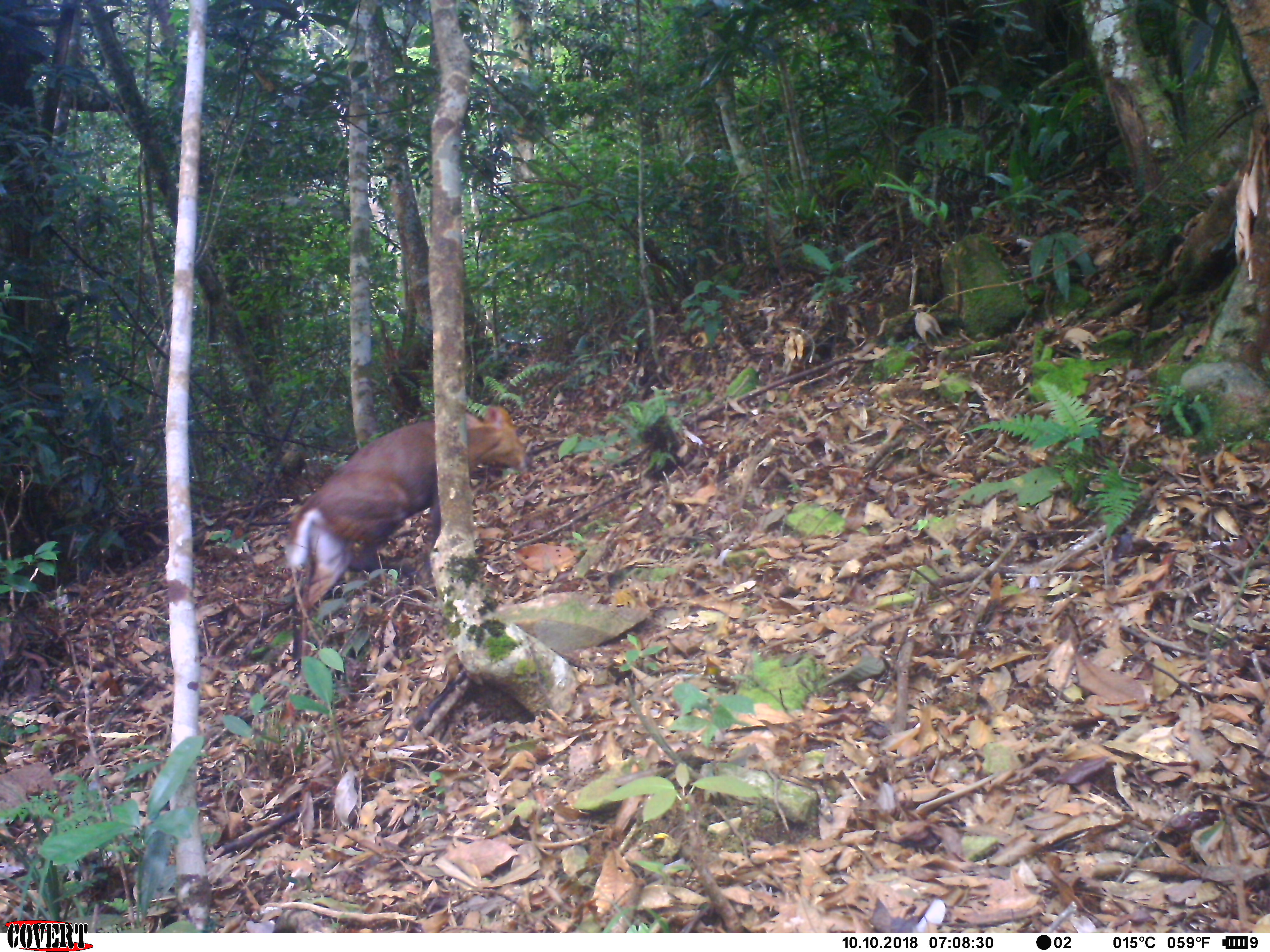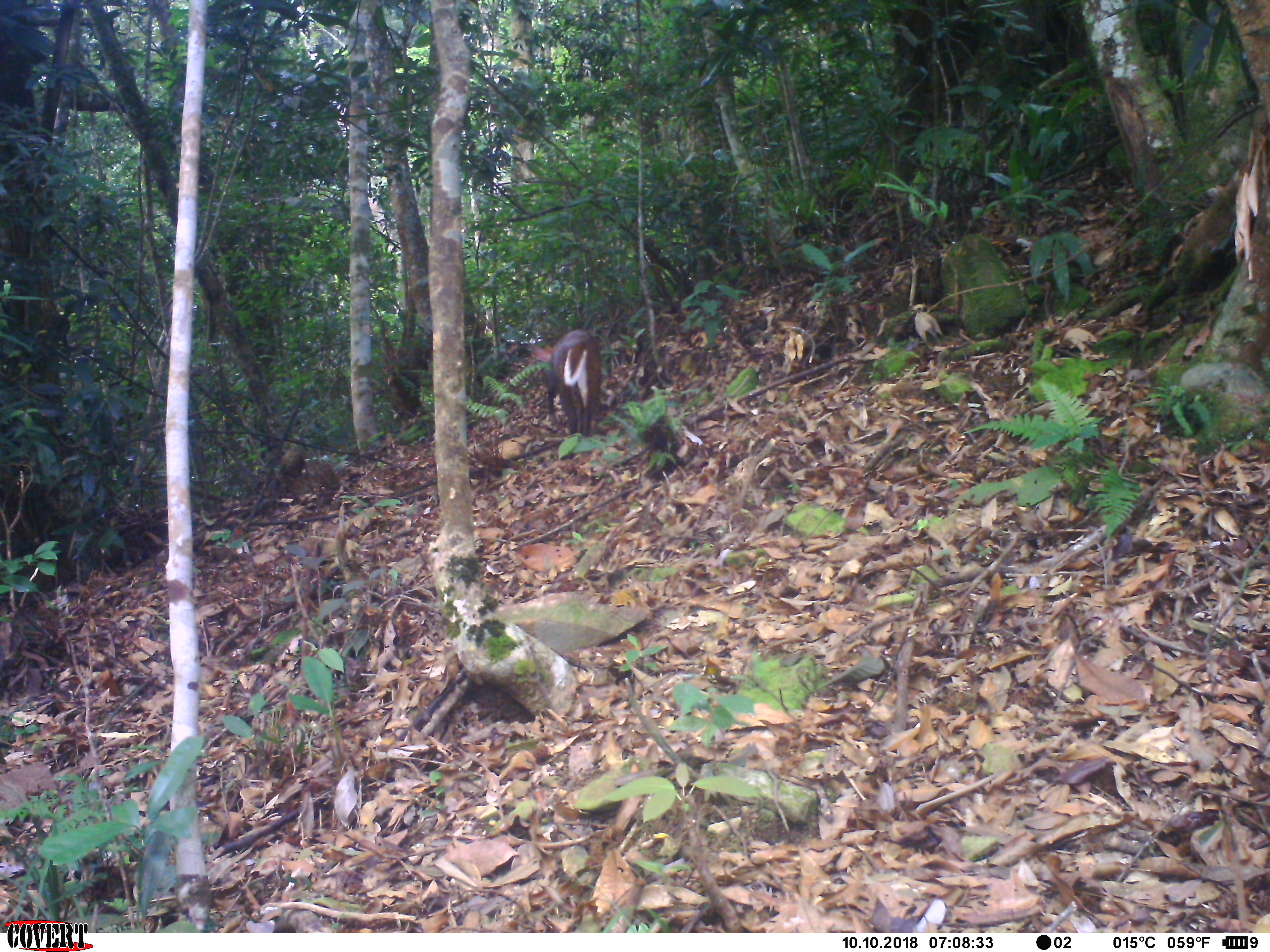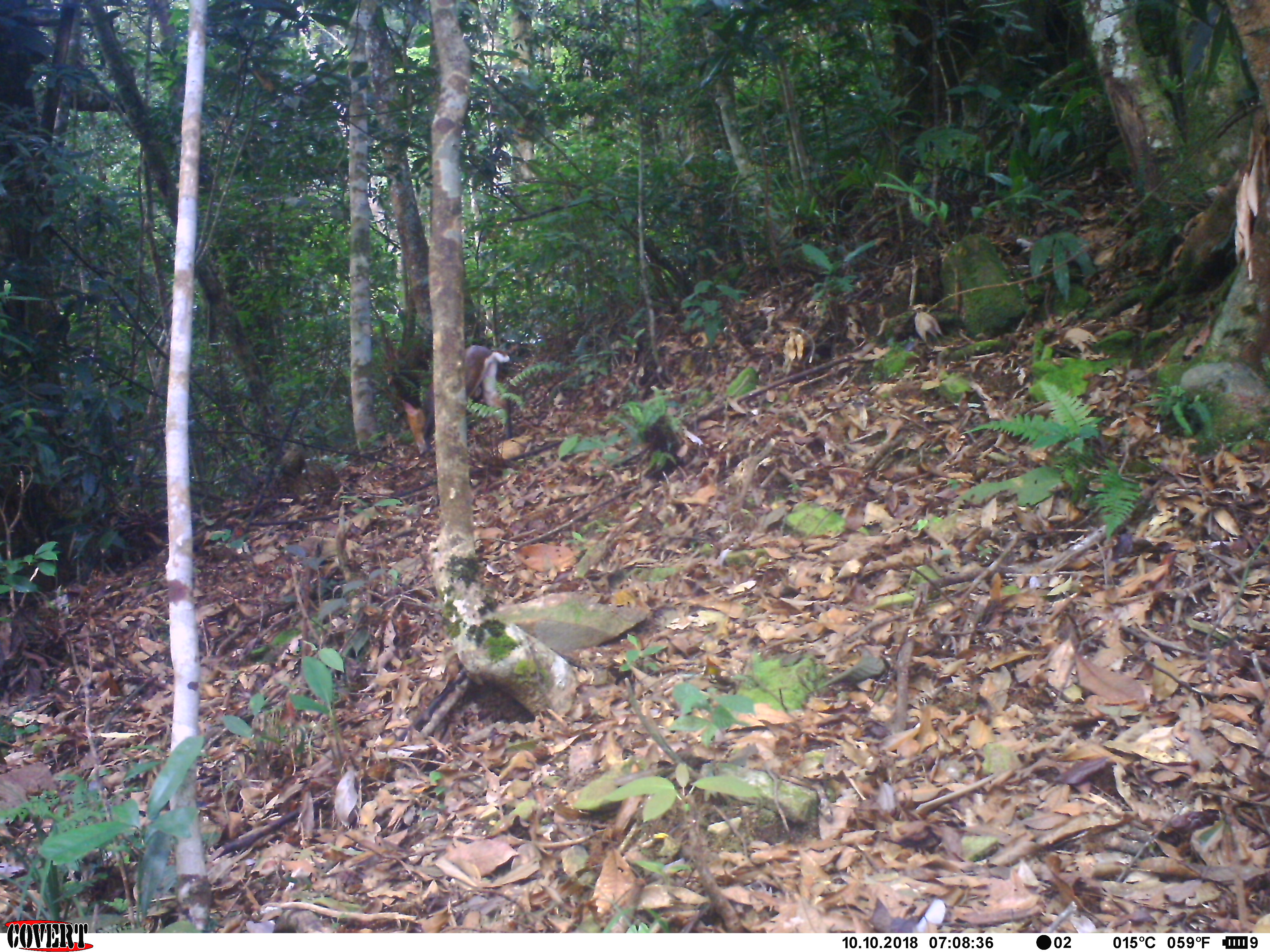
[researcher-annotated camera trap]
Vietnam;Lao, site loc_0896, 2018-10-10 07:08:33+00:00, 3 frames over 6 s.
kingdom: Animalia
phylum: Chordata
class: Mammalia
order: Artiodactyla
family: Cervidae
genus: Muntiacus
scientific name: Muntiacus rooseveltorum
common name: roosevelt's muntjac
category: roosevelts muntjac group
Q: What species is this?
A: Roosevelts muntjac group (roosevelt's muntjac) (Muntiacus rooseveltorum).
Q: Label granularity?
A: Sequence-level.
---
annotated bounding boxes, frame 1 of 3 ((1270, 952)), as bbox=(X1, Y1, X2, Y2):
roosevelts muntjac group: bbox=(283, 404, 531, 611)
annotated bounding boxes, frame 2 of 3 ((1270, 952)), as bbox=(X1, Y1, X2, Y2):
roosevelts muntjac group: bbox=(527, 329, 601, 437)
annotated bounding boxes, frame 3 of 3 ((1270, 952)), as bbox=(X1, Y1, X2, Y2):
roosevelts muntjac group: bbox=(401, 345, 512, 456)